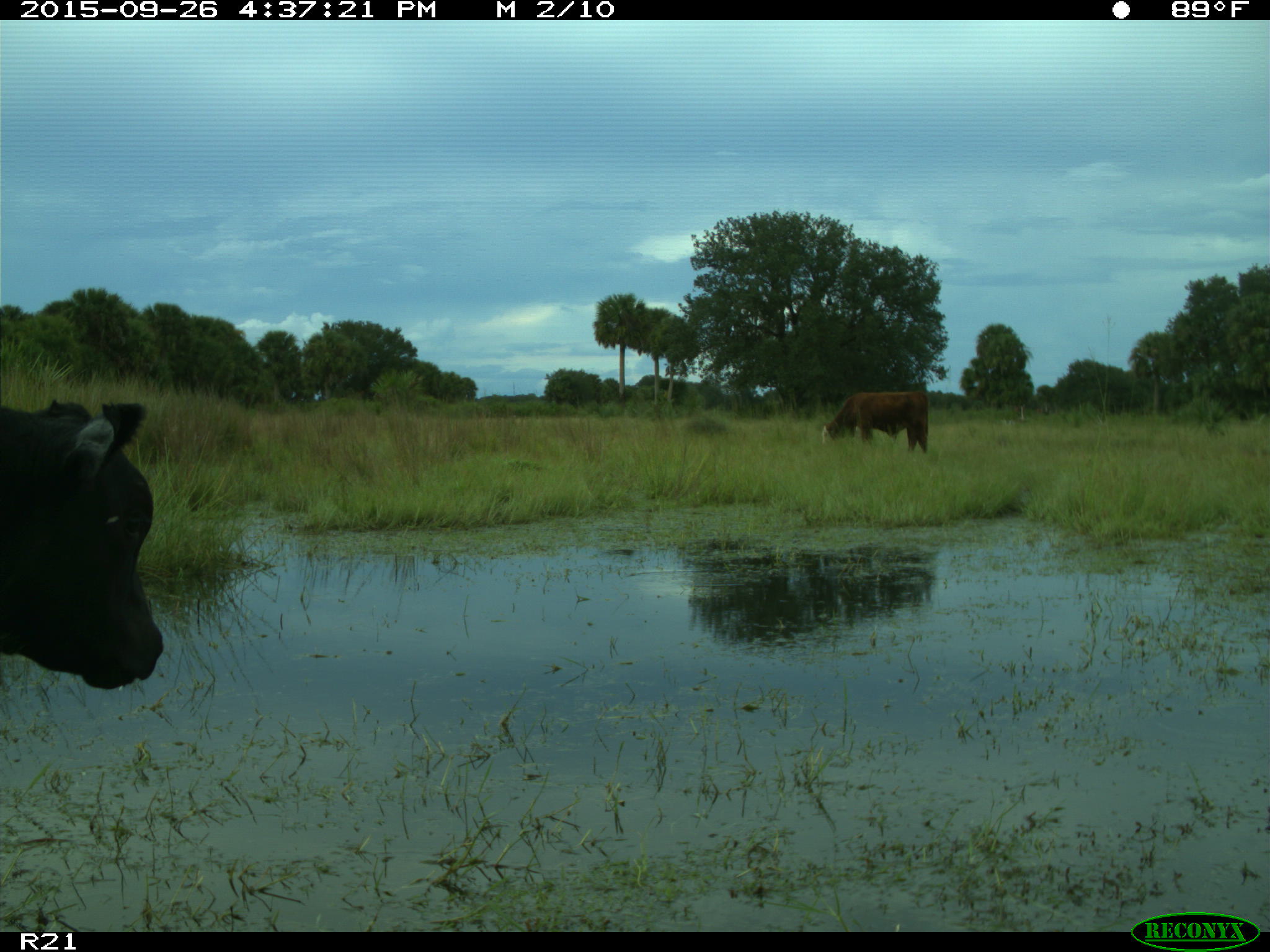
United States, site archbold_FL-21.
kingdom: Animalia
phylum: Chordata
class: Mammalia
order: Artiodactyla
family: Bovidae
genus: Bos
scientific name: Bos taurus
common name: domestic cow